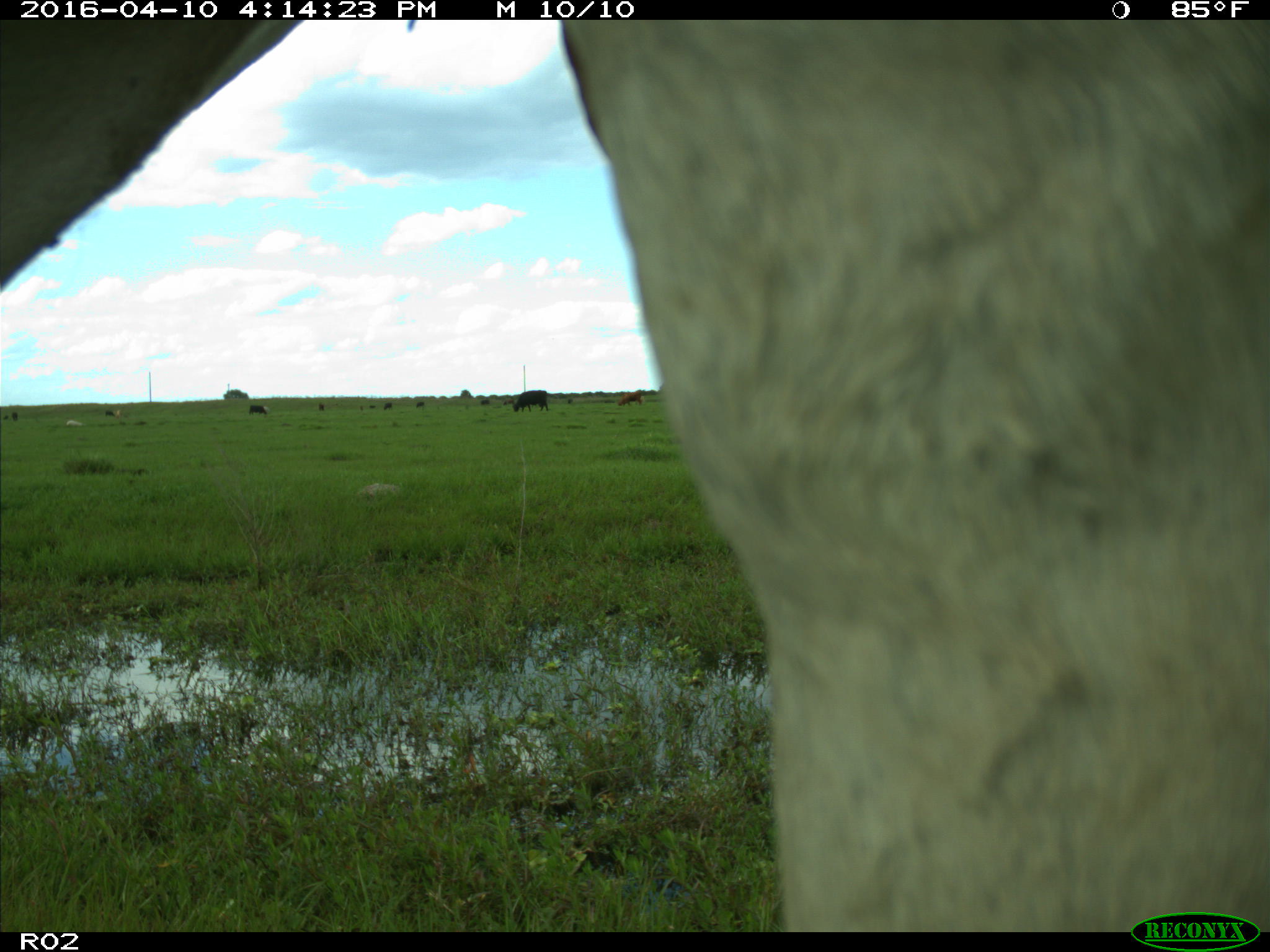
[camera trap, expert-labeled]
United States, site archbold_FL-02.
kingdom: Animalia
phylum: Chordata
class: Mammalia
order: Artiodactyla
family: Bovidae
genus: Bos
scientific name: Bos taurus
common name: domestic cow